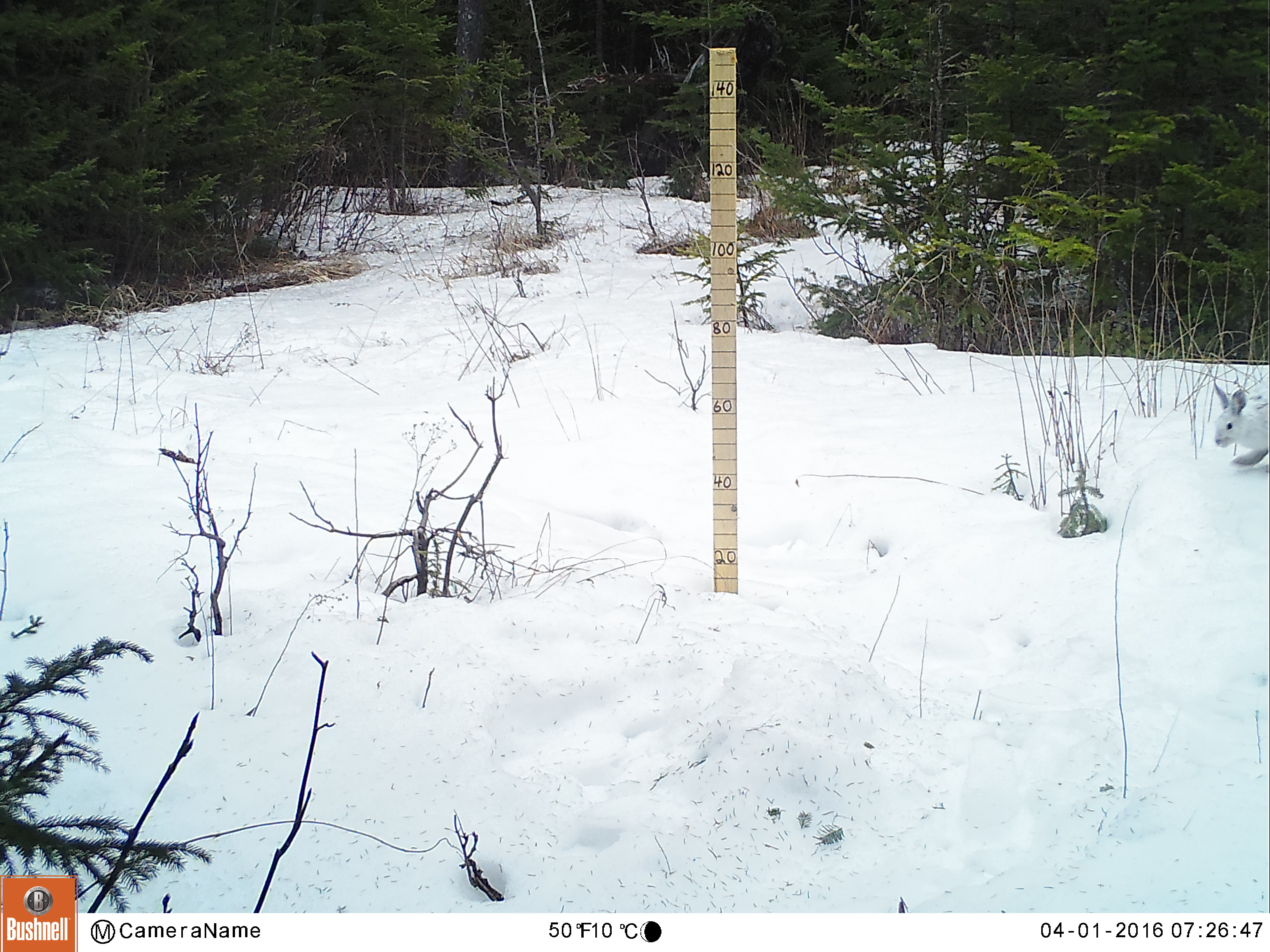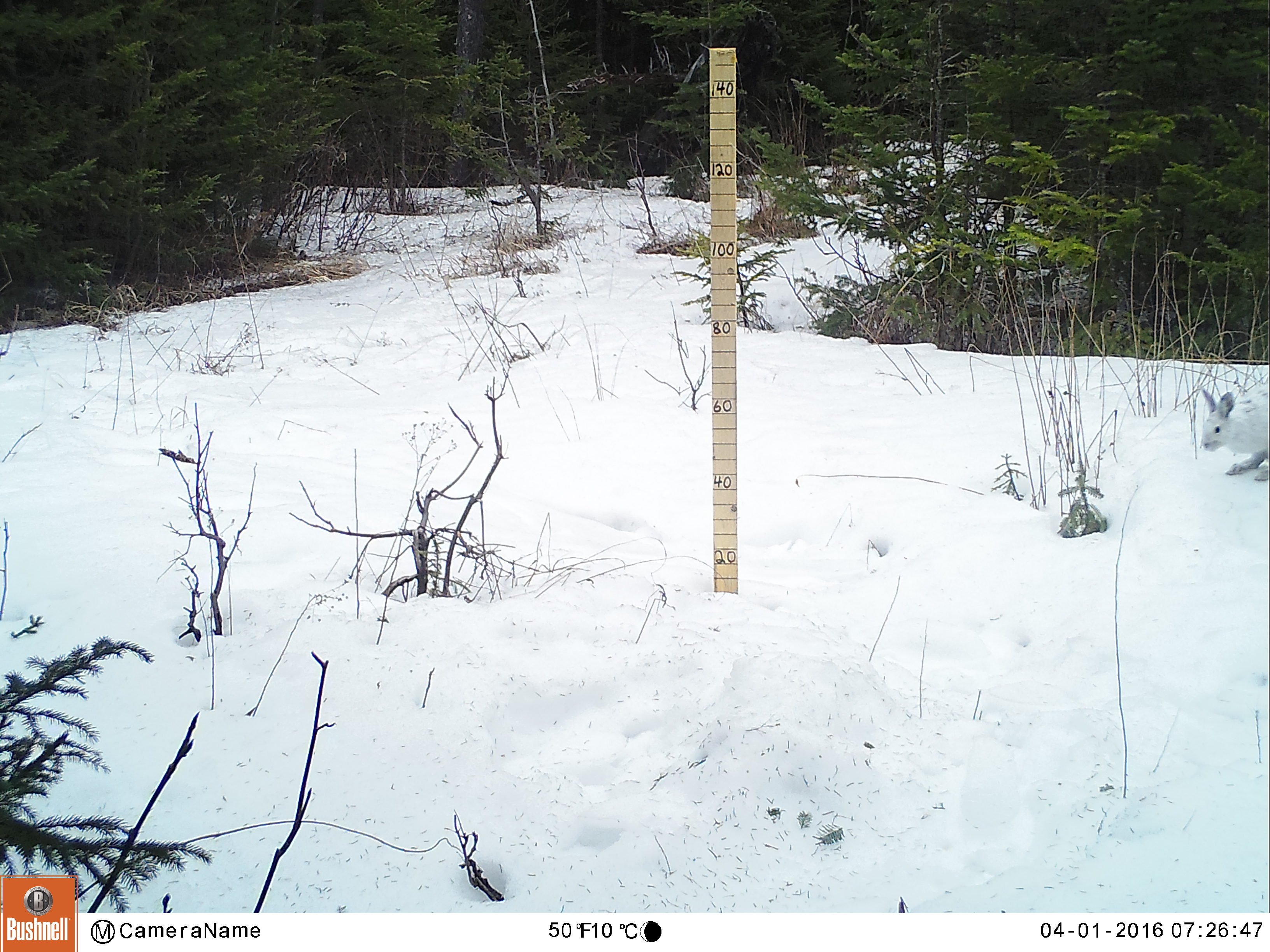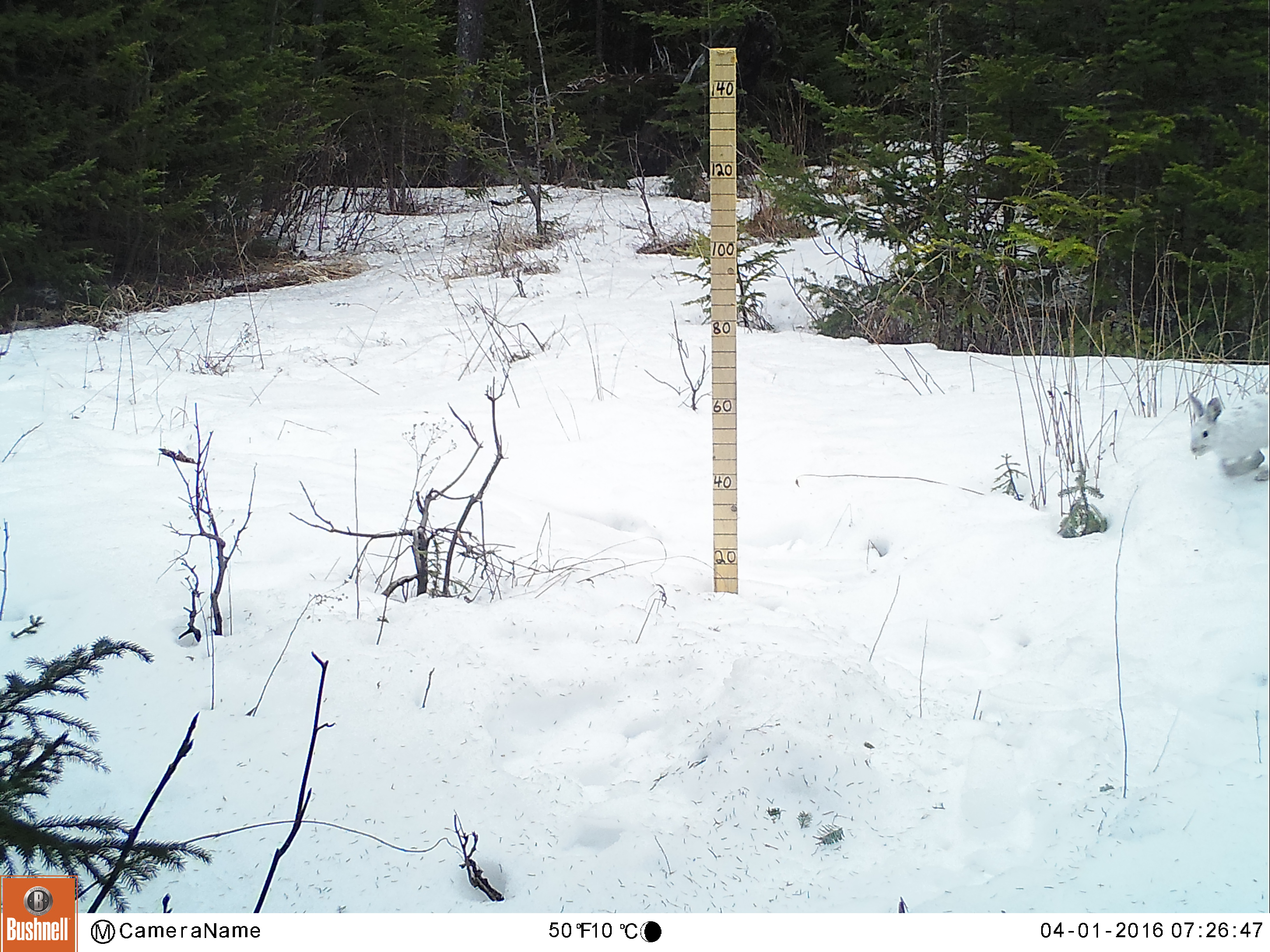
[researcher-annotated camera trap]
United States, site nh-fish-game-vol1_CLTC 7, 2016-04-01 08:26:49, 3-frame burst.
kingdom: Animalia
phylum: Chordata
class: Mammalia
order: Lagomorpha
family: Leporidae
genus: Lepus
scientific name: Lepus americanus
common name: snowshoe hare